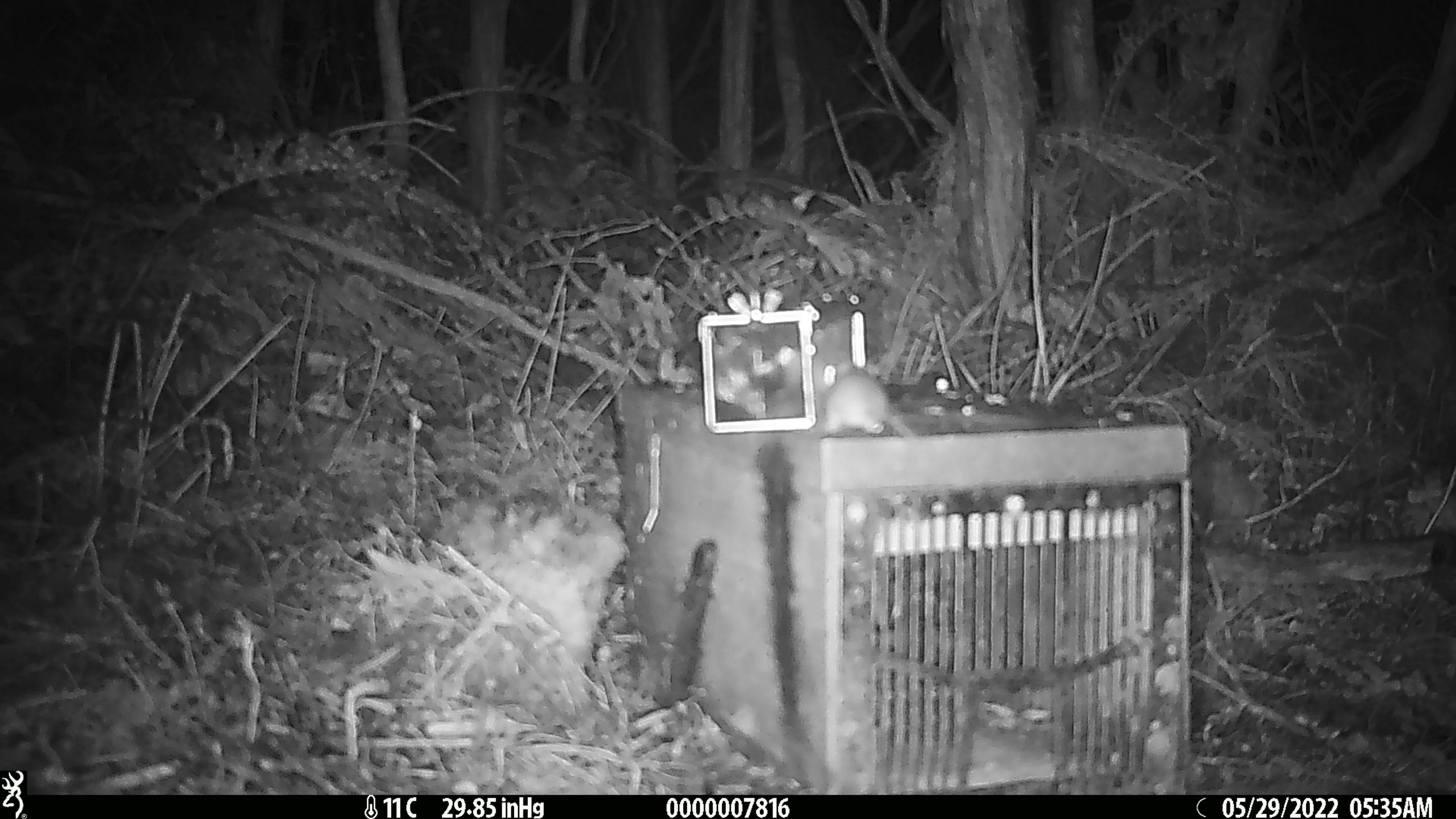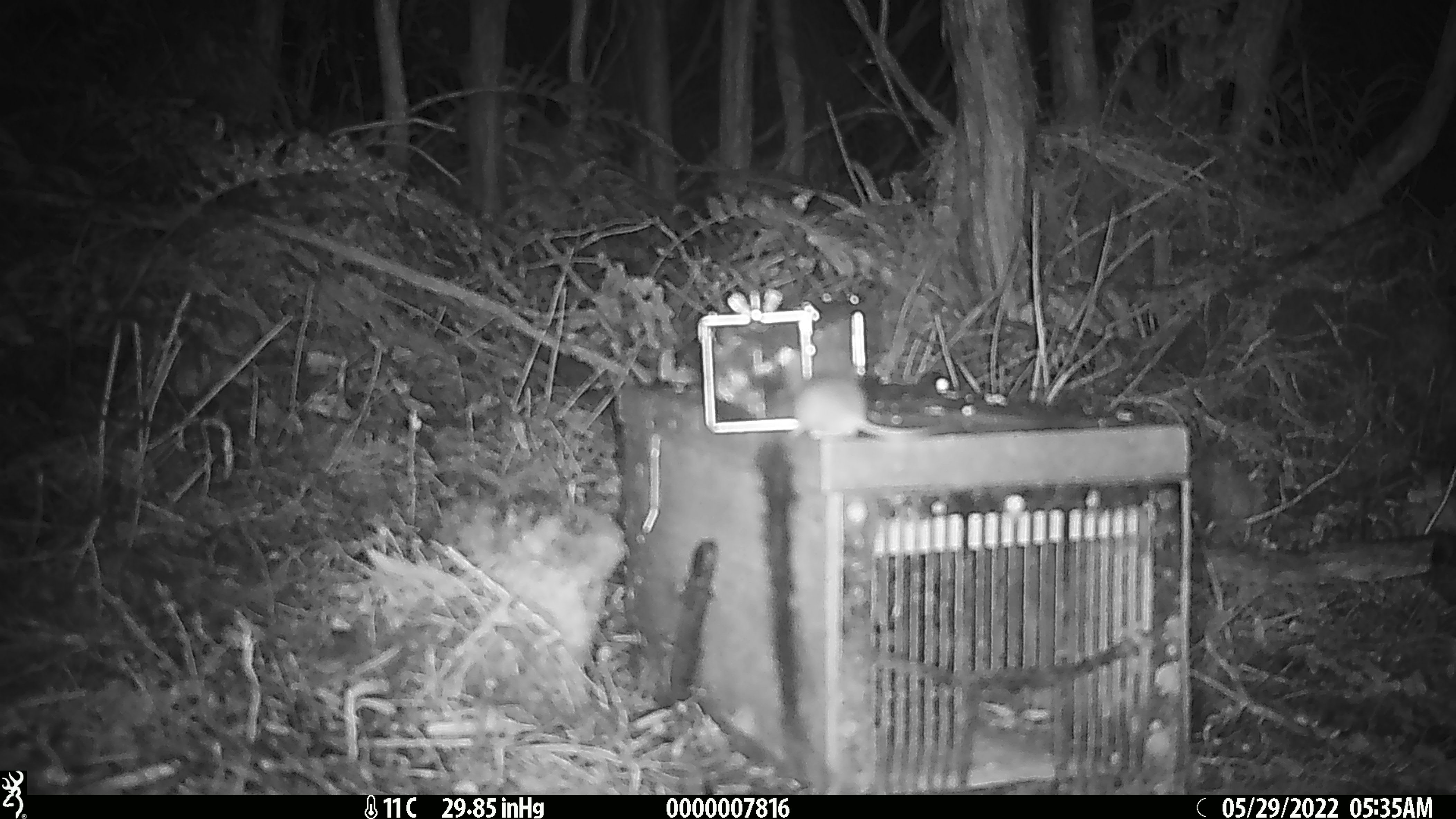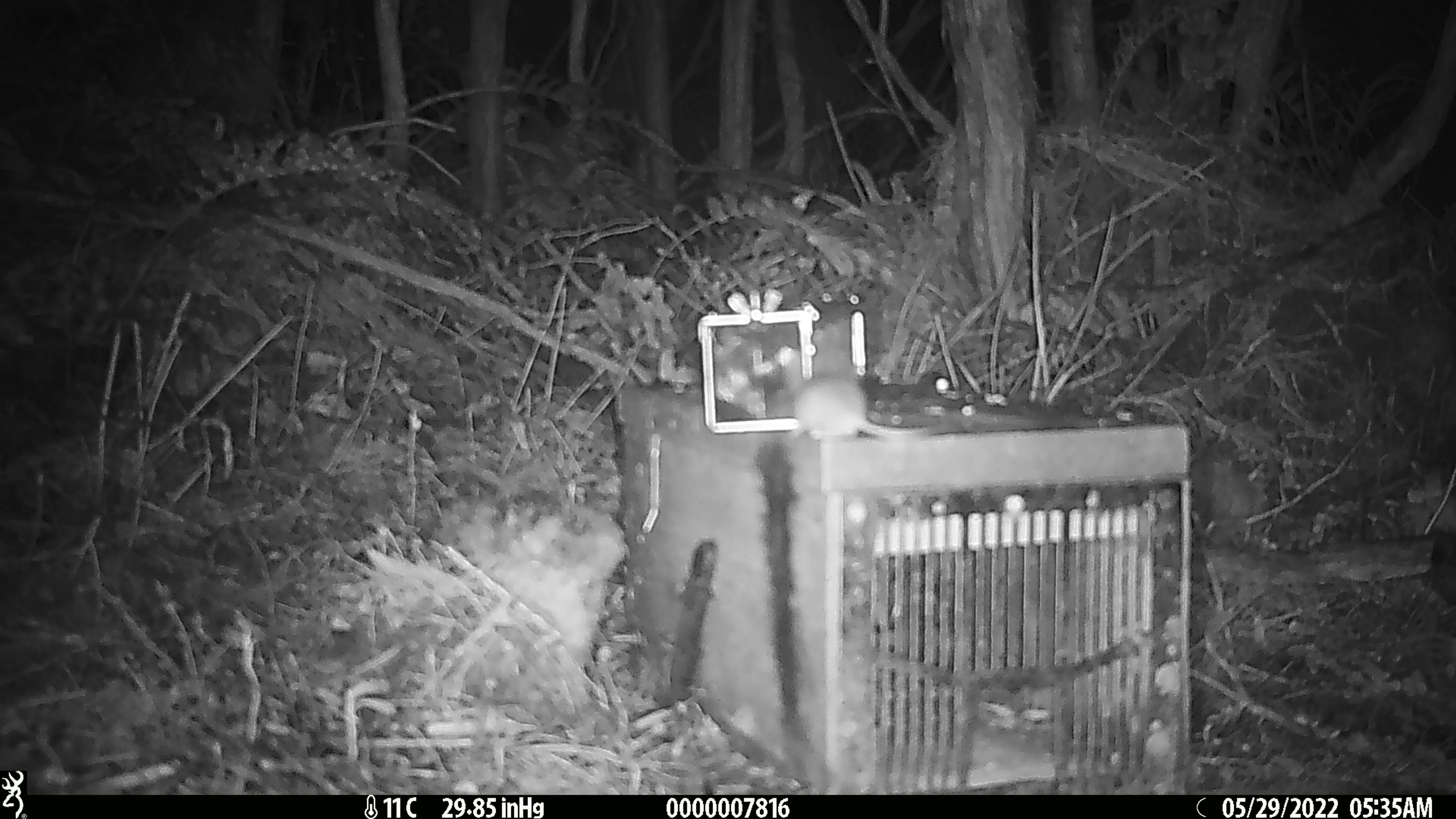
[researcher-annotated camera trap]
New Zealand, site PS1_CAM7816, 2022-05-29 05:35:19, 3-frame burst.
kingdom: Animalia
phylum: Chordata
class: Mammalia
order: Rodentia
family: Muridae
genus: Mus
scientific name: Mus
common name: mouse